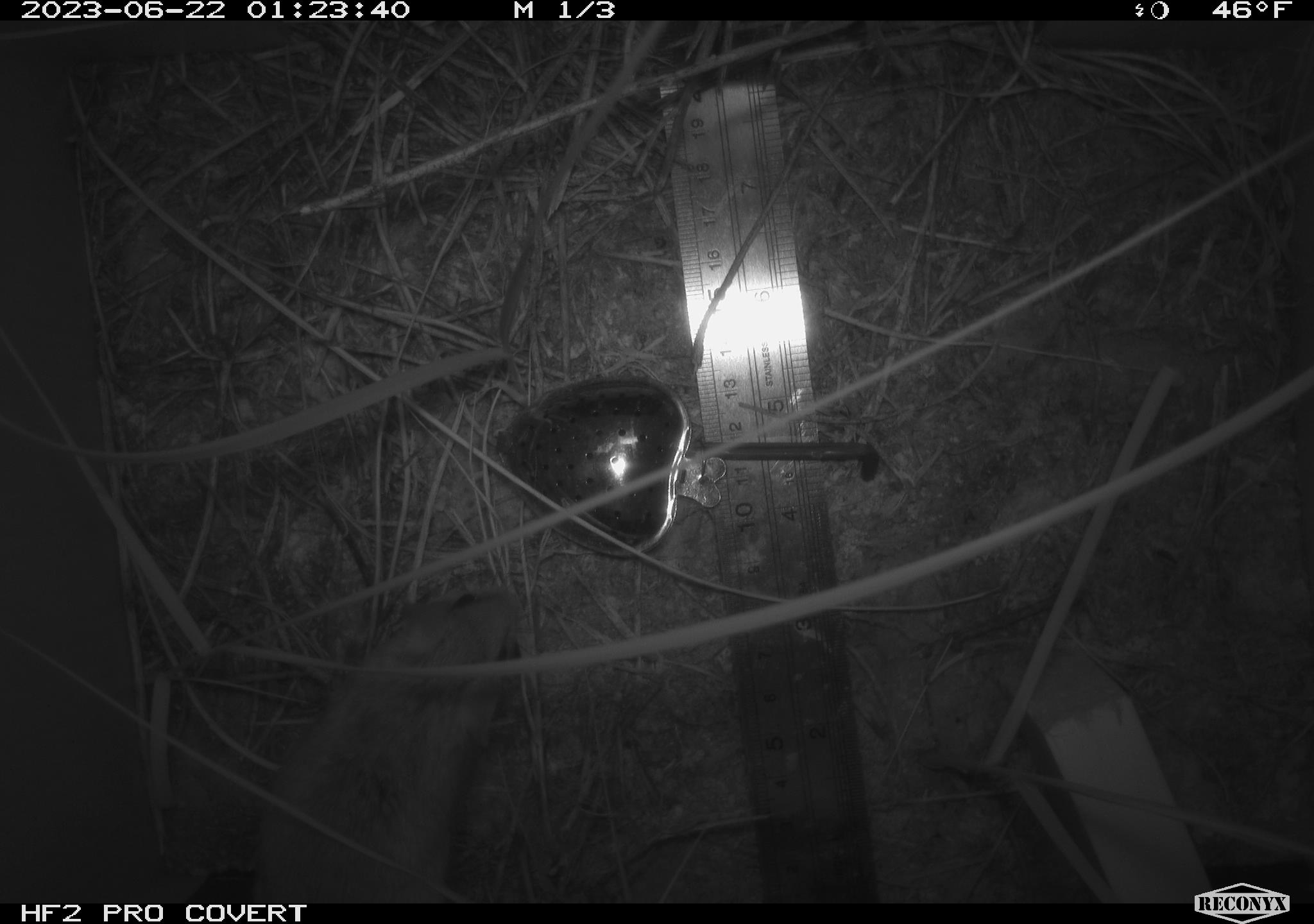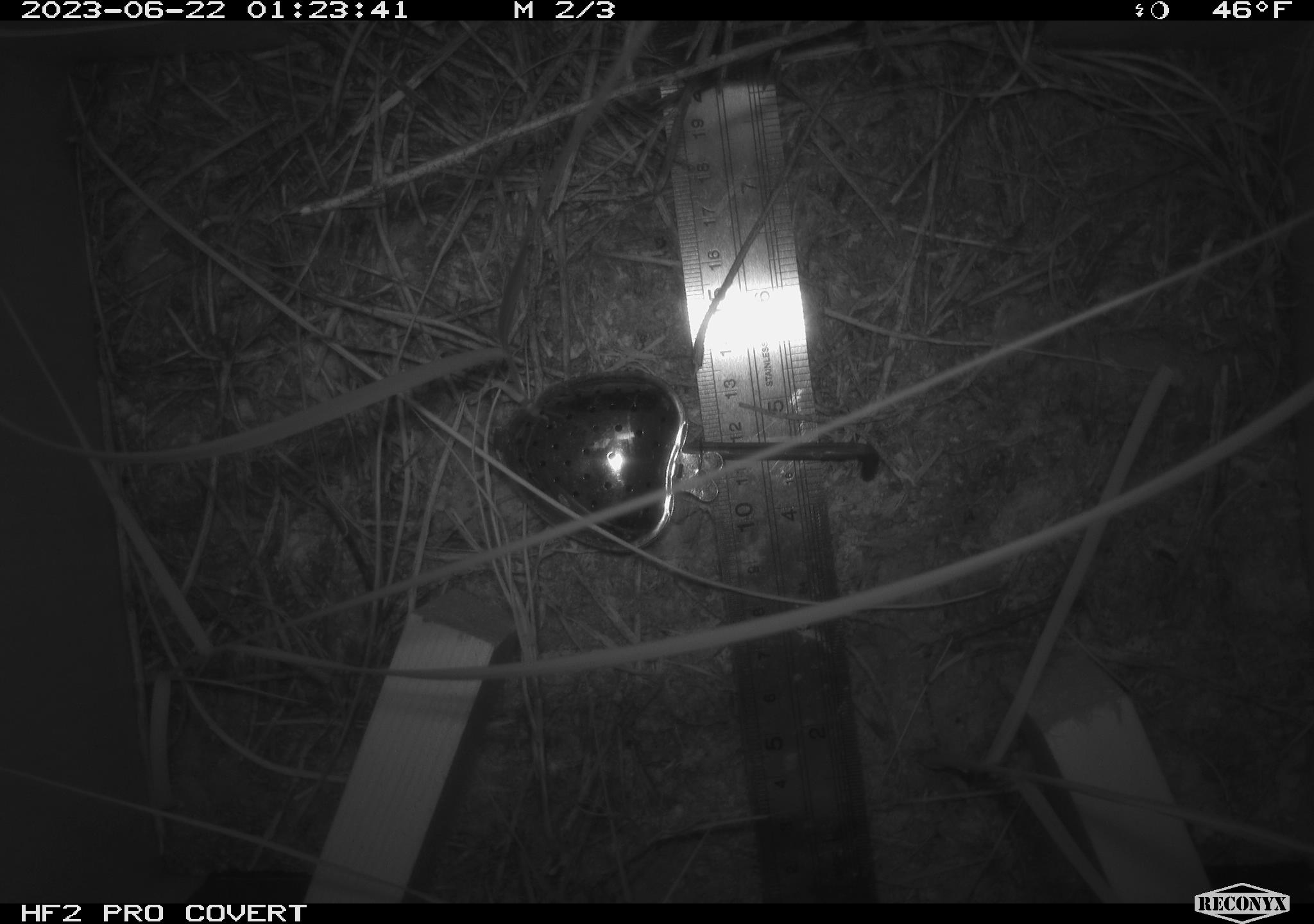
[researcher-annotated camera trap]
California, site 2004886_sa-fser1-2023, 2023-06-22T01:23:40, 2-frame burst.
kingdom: Animalia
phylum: Chordata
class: Mammalia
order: Rodentia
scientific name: Rodentia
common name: mouse species